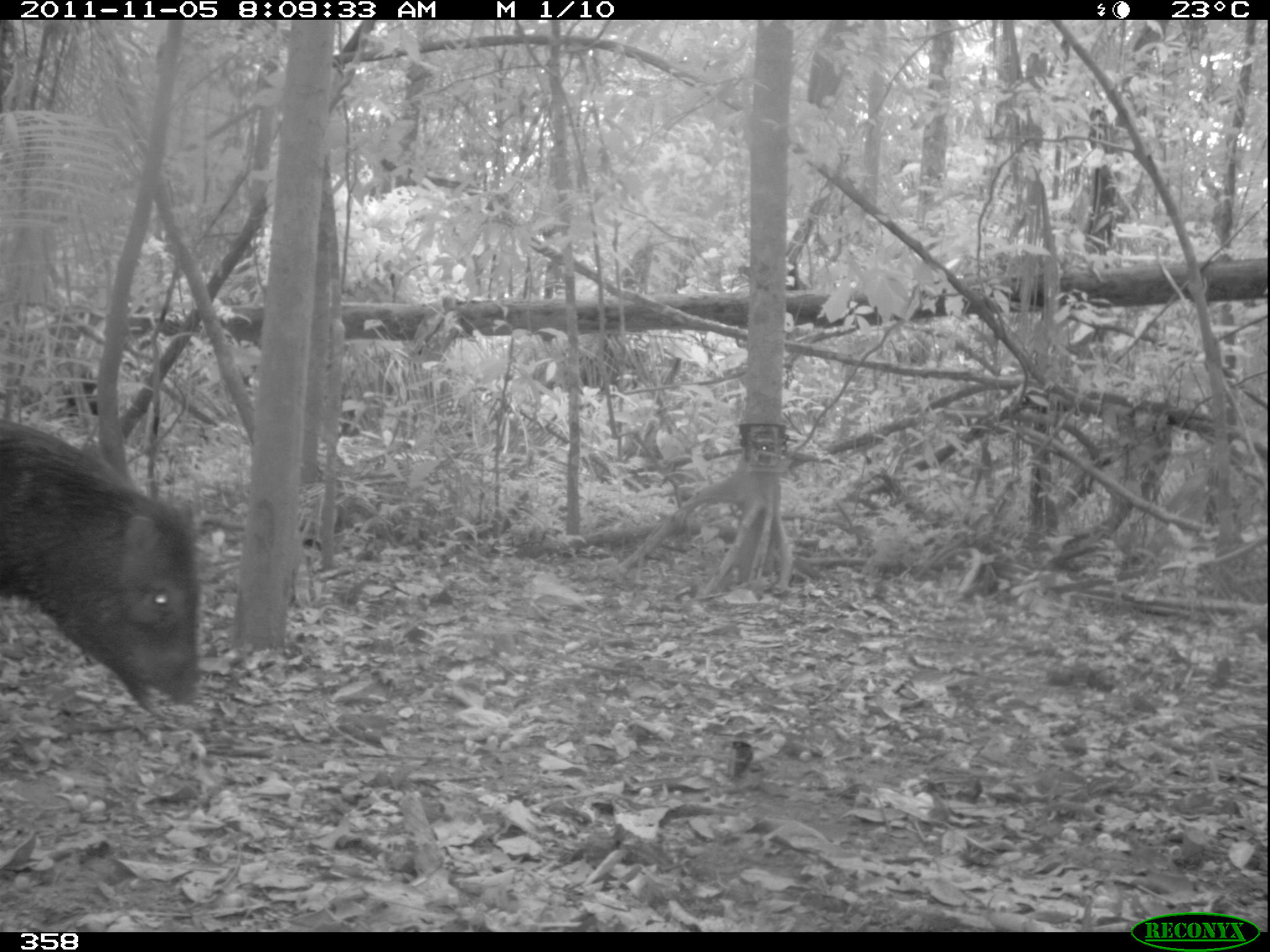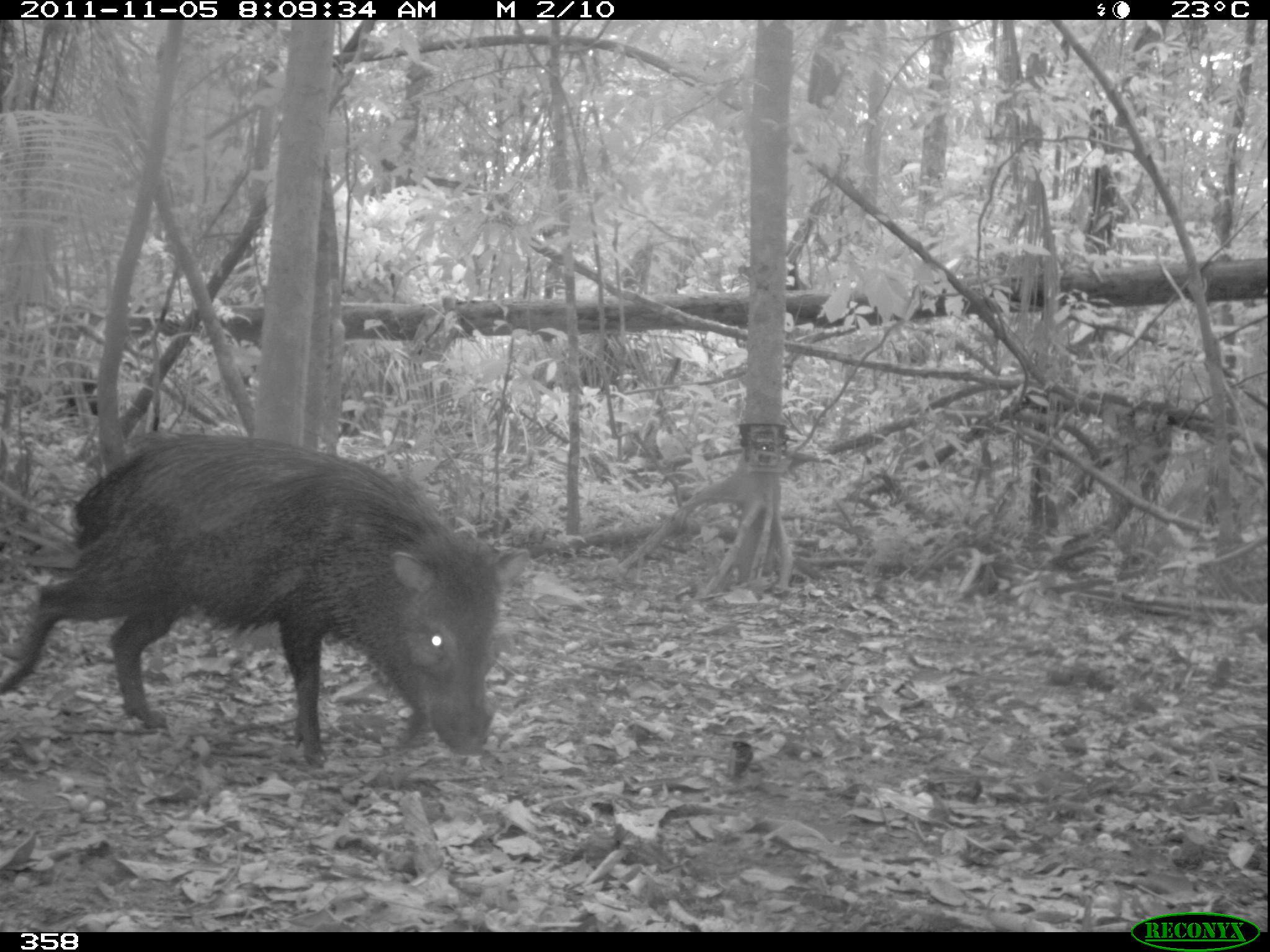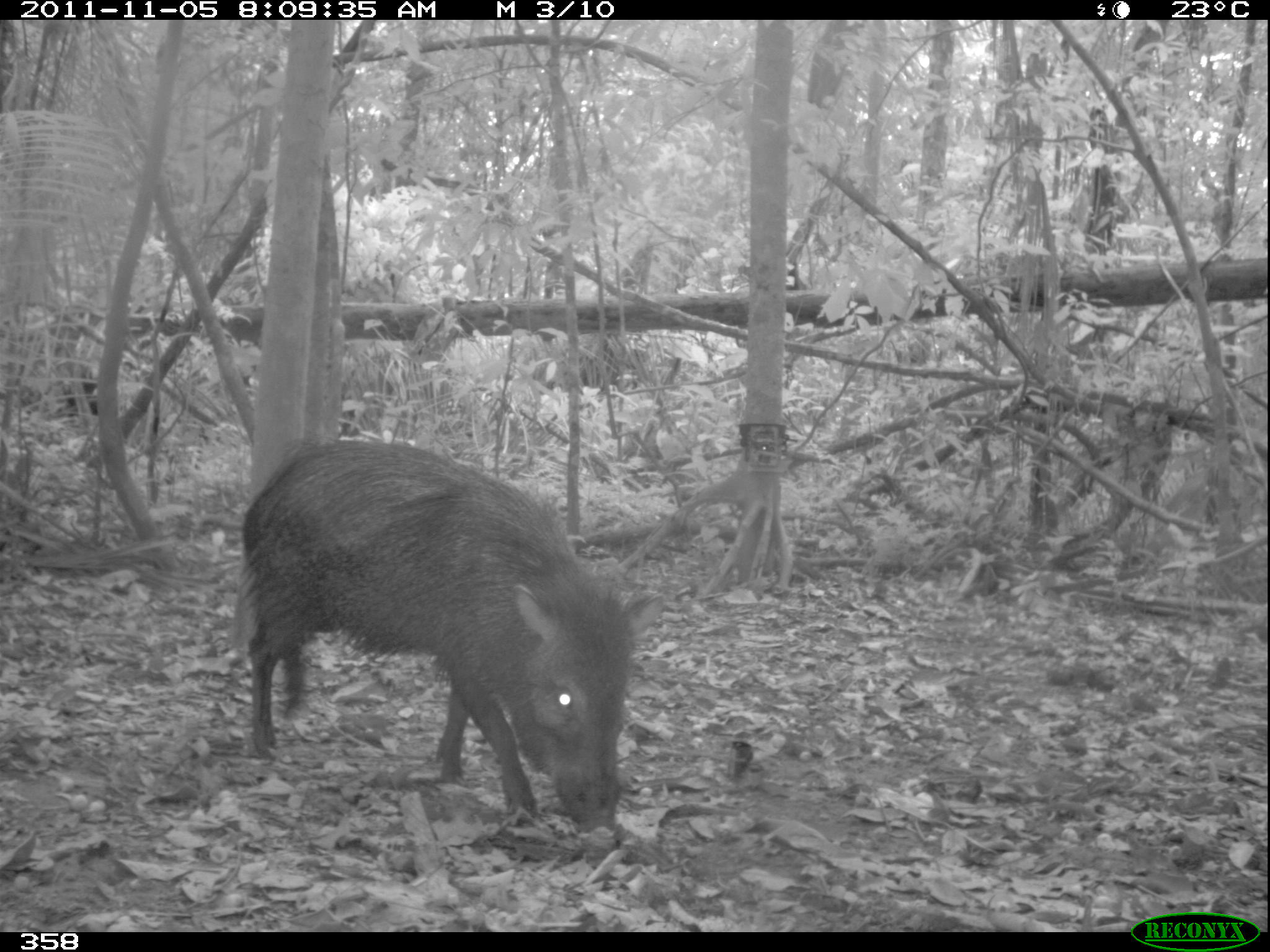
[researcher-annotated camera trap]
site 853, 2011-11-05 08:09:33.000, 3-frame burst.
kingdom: Animalia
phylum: Chordata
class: Mammalia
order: Artiodactyla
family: Tayassuidae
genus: Pecari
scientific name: Pecari tajacu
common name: collared peccary